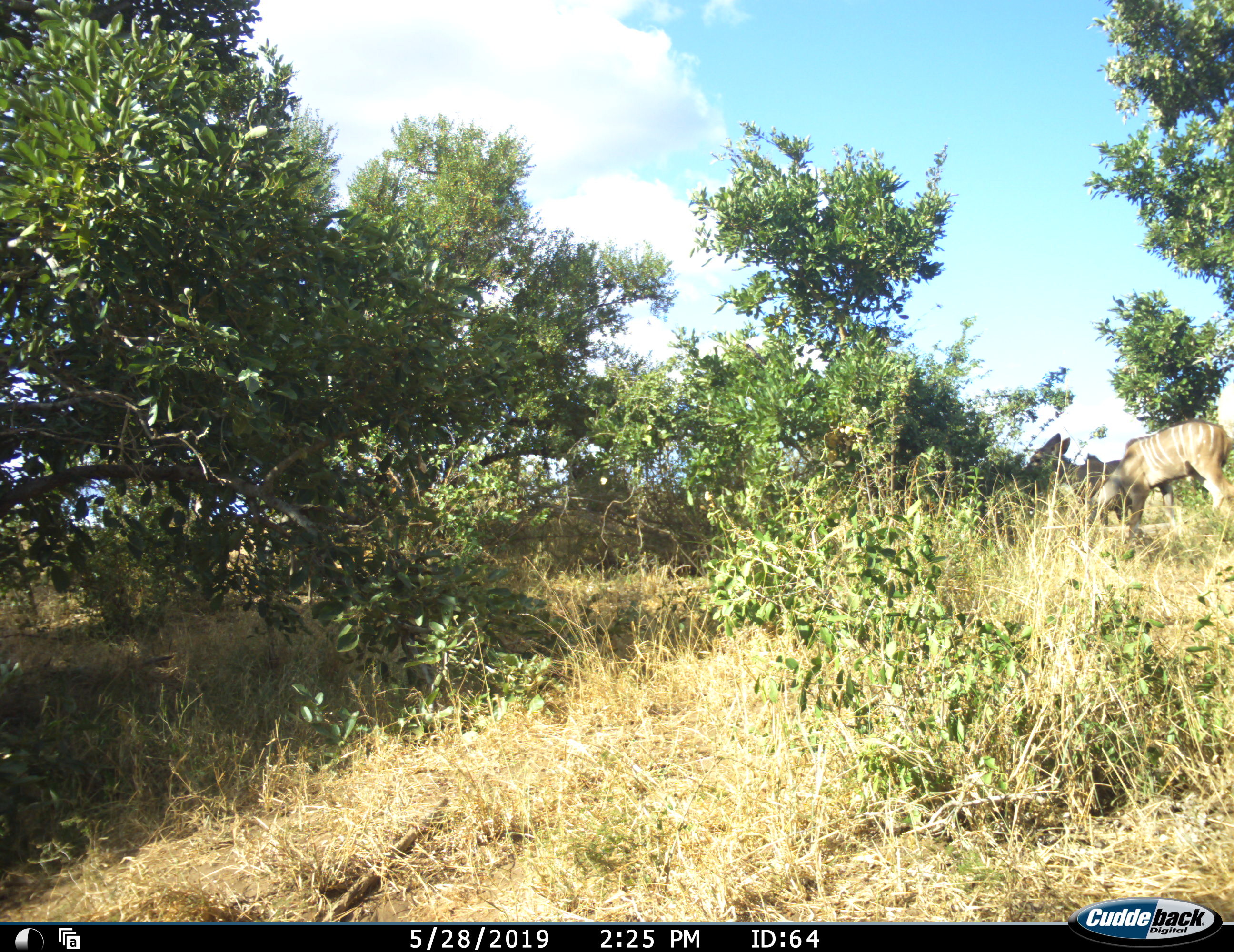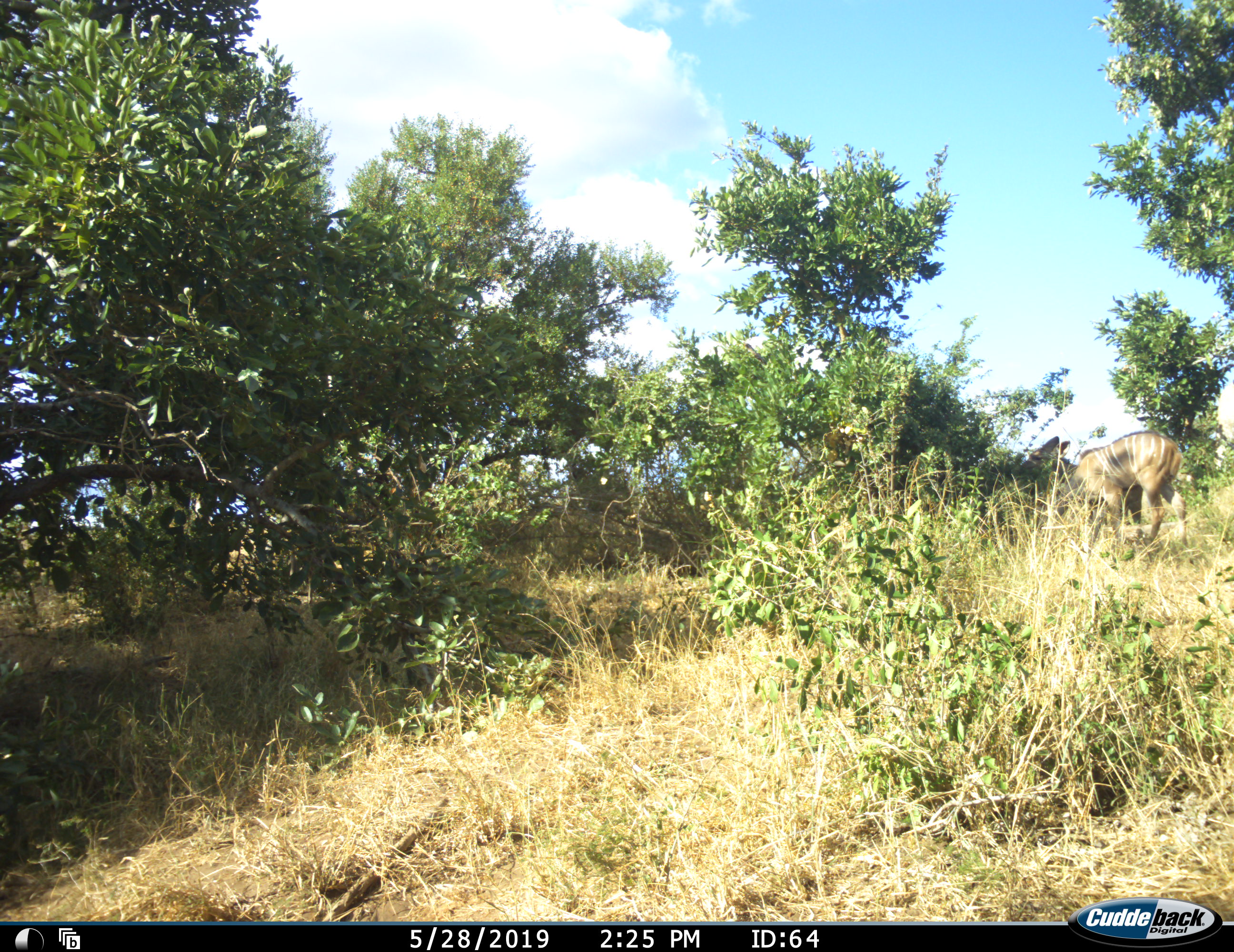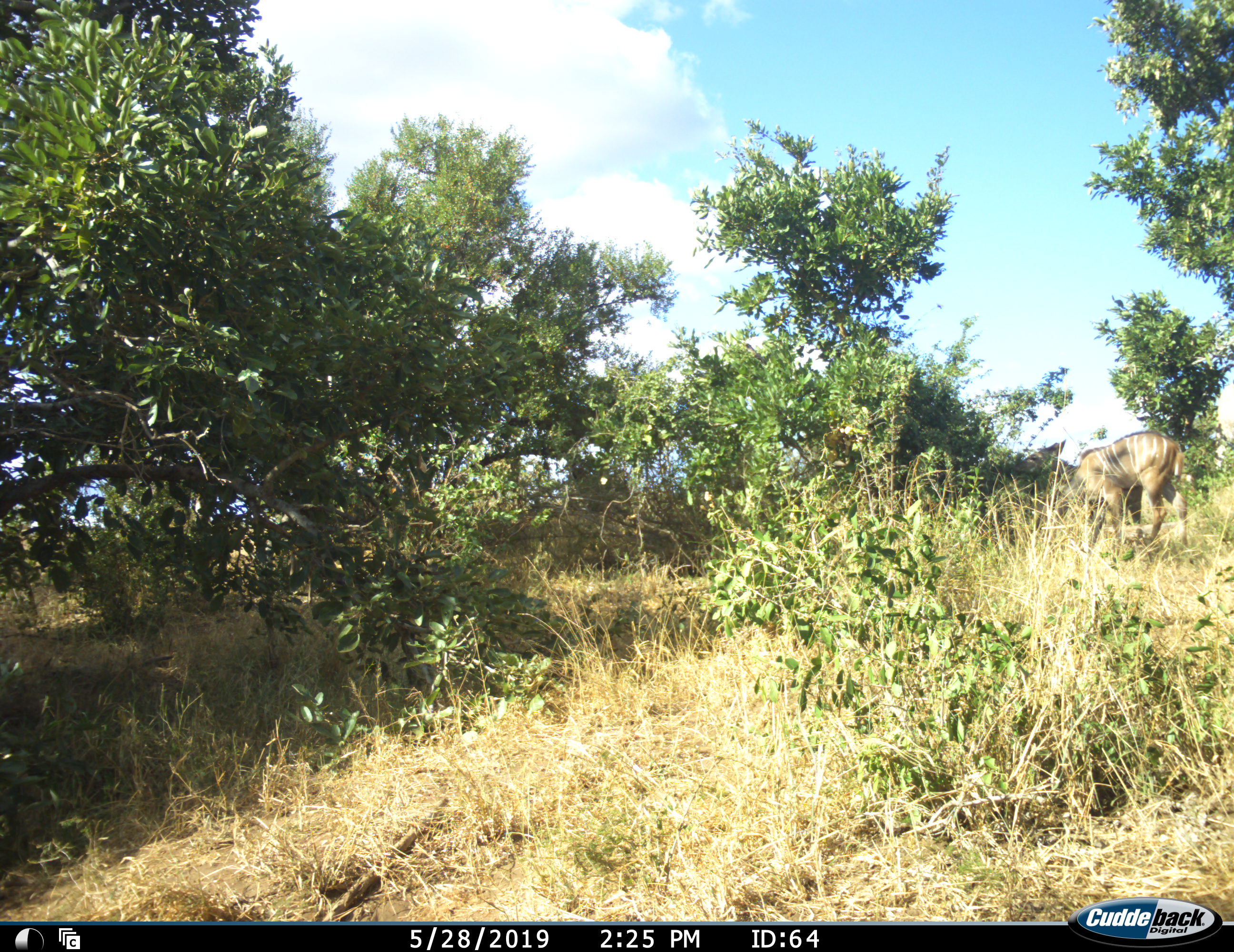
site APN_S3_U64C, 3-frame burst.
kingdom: Animalia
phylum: Chordata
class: Mammalia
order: Artiodactyla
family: Bovidae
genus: Tragelaphus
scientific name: Tragelaphus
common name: kudu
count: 2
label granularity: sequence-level